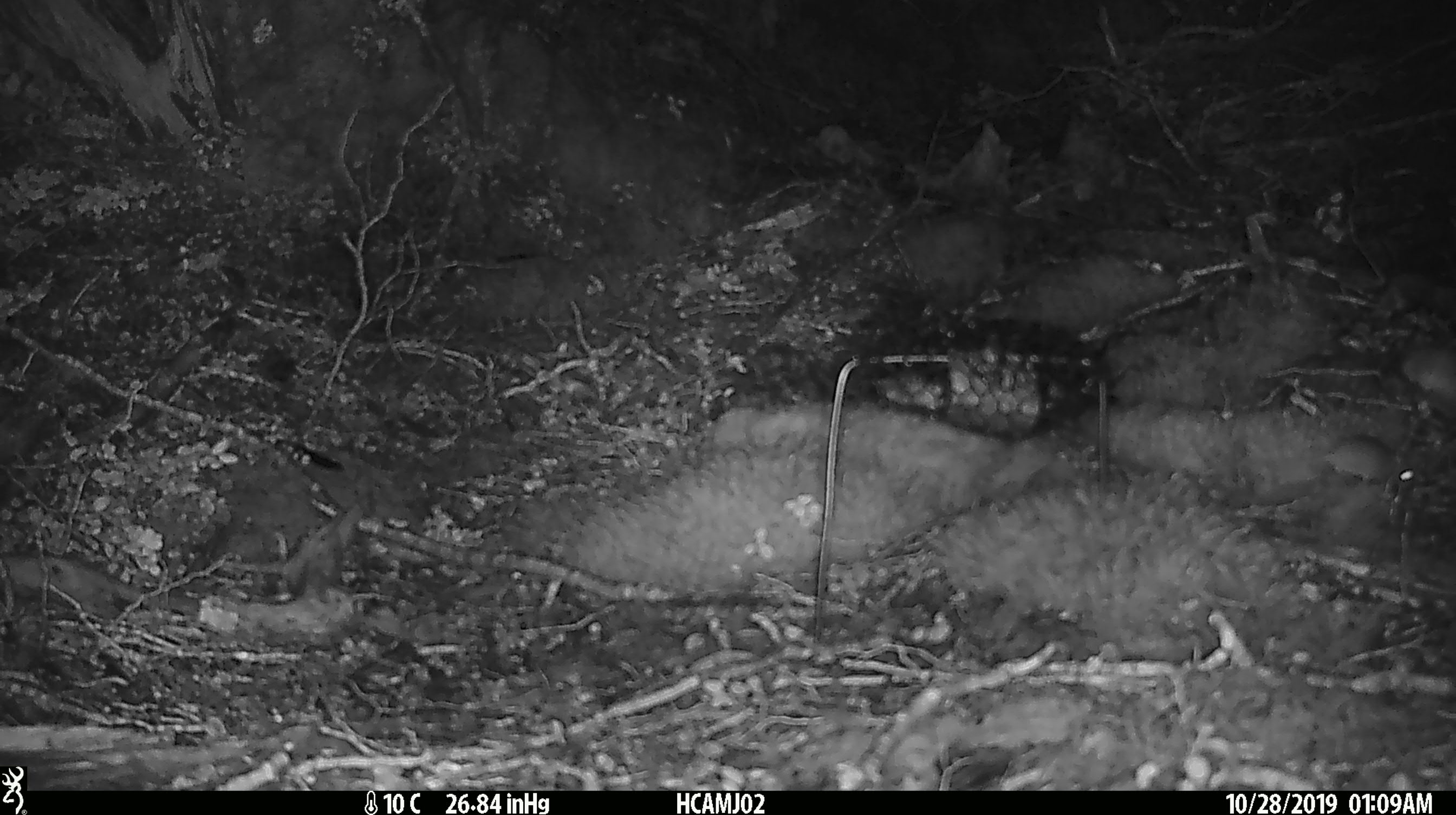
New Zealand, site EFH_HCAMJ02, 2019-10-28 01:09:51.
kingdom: Animalia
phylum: Chordata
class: Mammalia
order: Rodentia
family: Muridae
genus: Mus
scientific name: Mus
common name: mouse